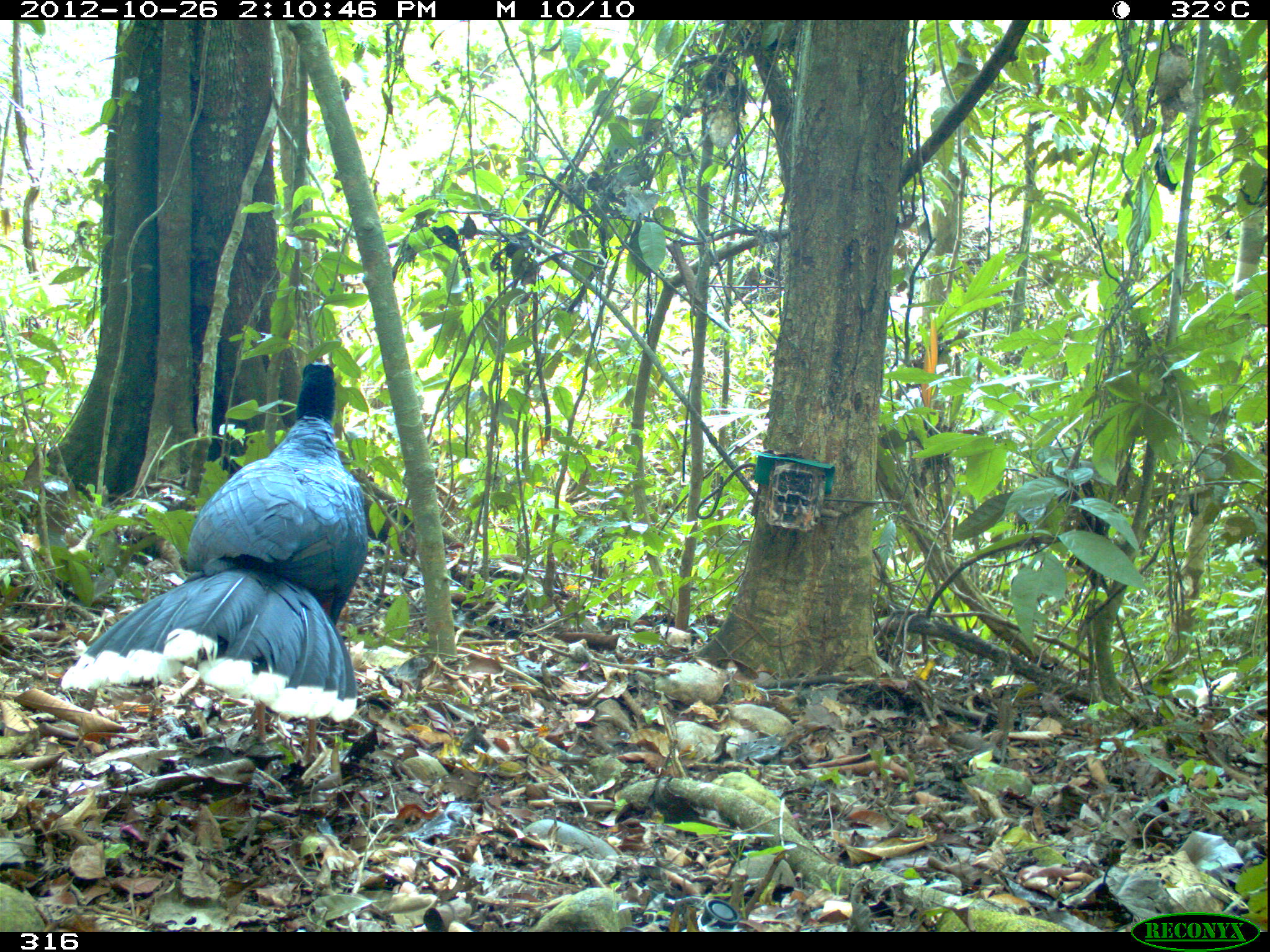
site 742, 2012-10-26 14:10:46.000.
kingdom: Animalia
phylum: Chordata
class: Aves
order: Galliformes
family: Cracidae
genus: Mitu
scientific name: Mitu tuberosum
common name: razor-billed curassow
Mitu tuberosum (razor-billed curassow).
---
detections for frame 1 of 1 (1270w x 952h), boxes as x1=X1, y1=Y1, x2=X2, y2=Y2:
mitu tuberosum: x1=59, y1=351, x2=367, y2=765